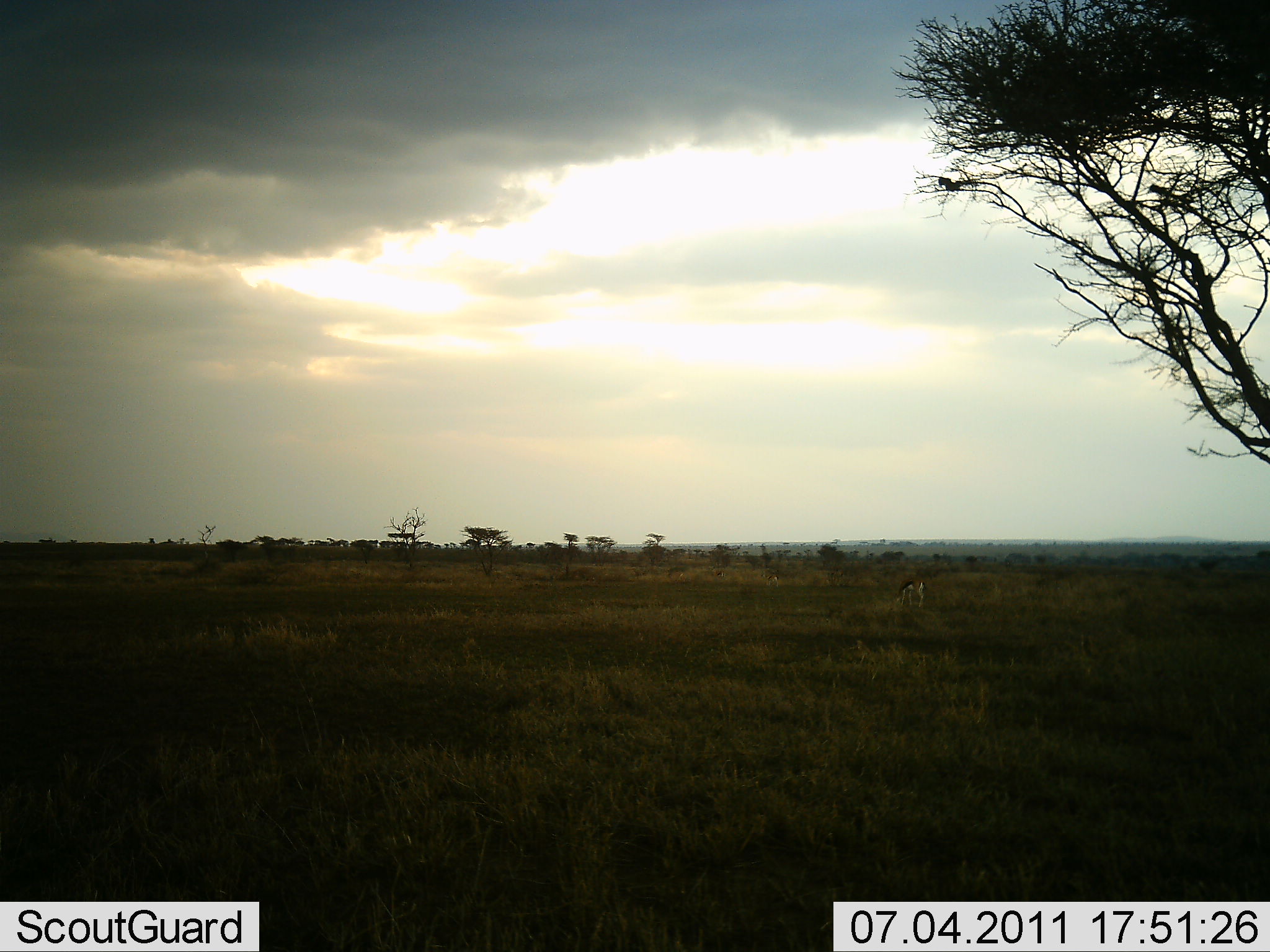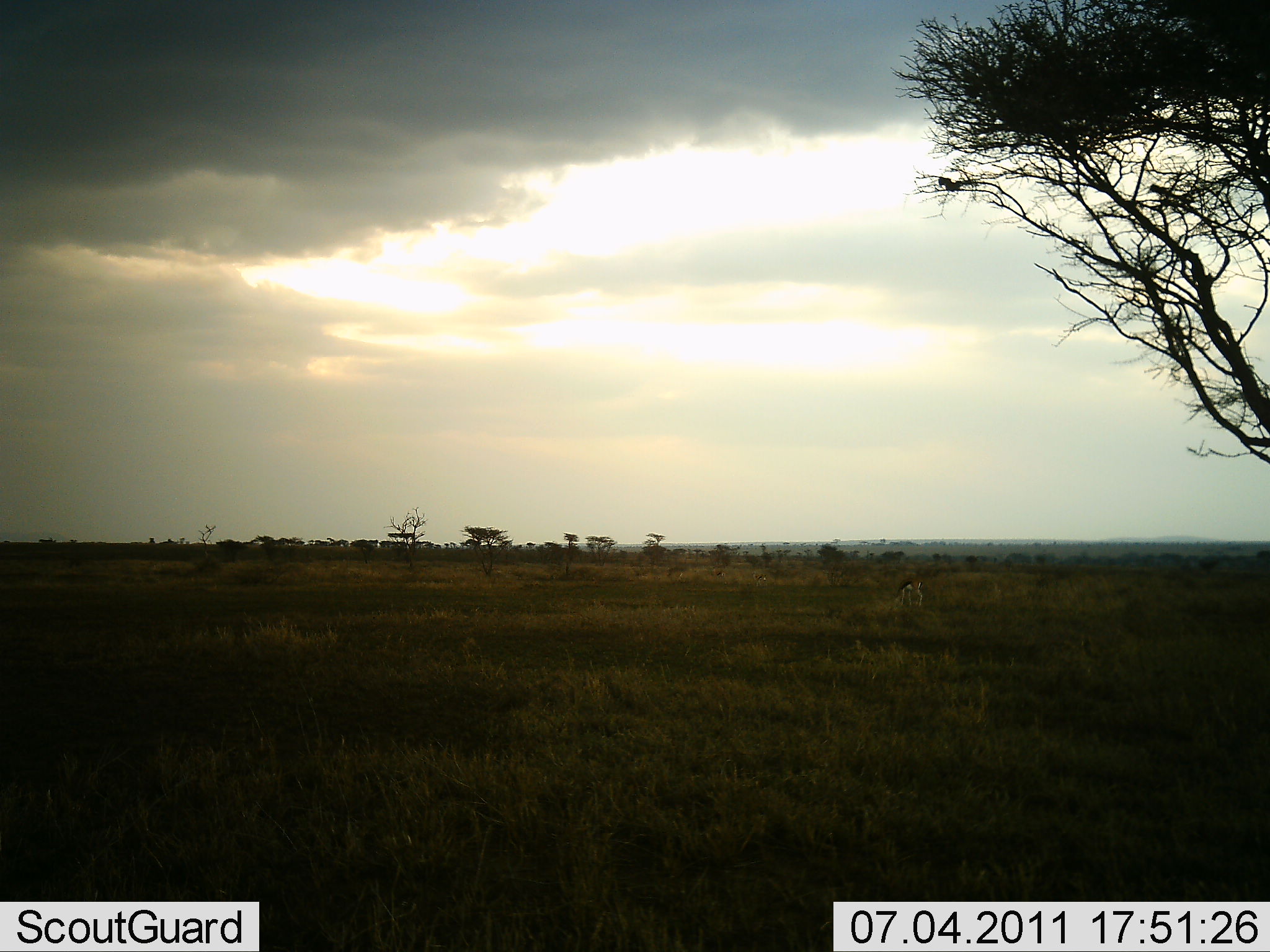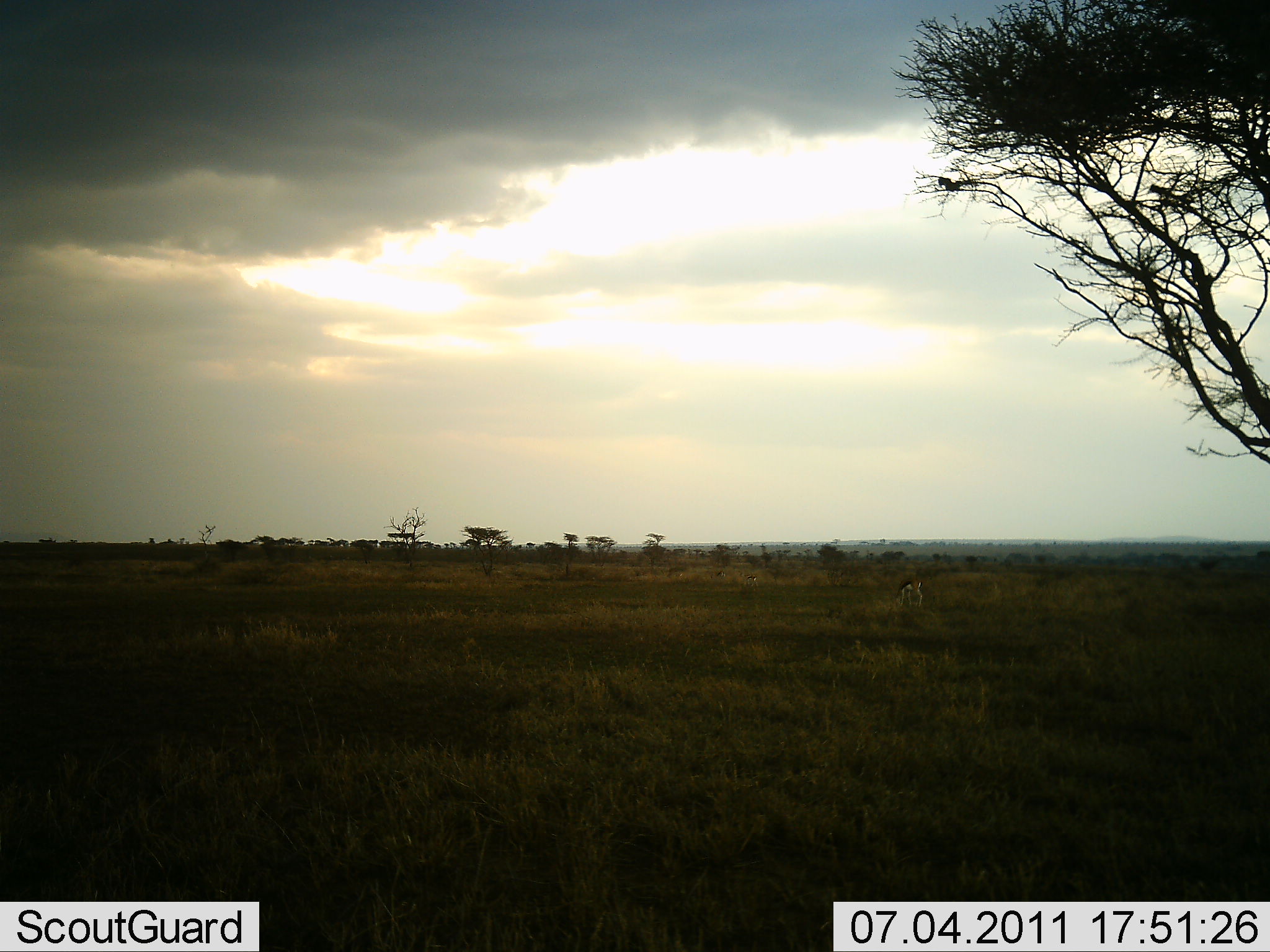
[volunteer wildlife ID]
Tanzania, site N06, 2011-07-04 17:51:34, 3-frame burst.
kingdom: Animalia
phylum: Chordata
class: Mammalia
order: Artiodactyla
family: Bovidae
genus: Eudorcas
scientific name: Eudorcas thomsonii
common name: thomson's gazelle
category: gazellethomsons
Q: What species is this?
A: Gazellethomsons (thomson's gazelle) (Eudorcas thomsonii).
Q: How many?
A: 1.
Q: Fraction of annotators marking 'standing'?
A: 44%.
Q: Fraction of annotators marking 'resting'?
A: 0%.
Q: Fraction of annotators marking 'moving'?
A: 11%.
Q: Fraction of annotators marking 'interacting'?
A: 0%.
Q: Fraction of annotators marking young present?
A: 0%.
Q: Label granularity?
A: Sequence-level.